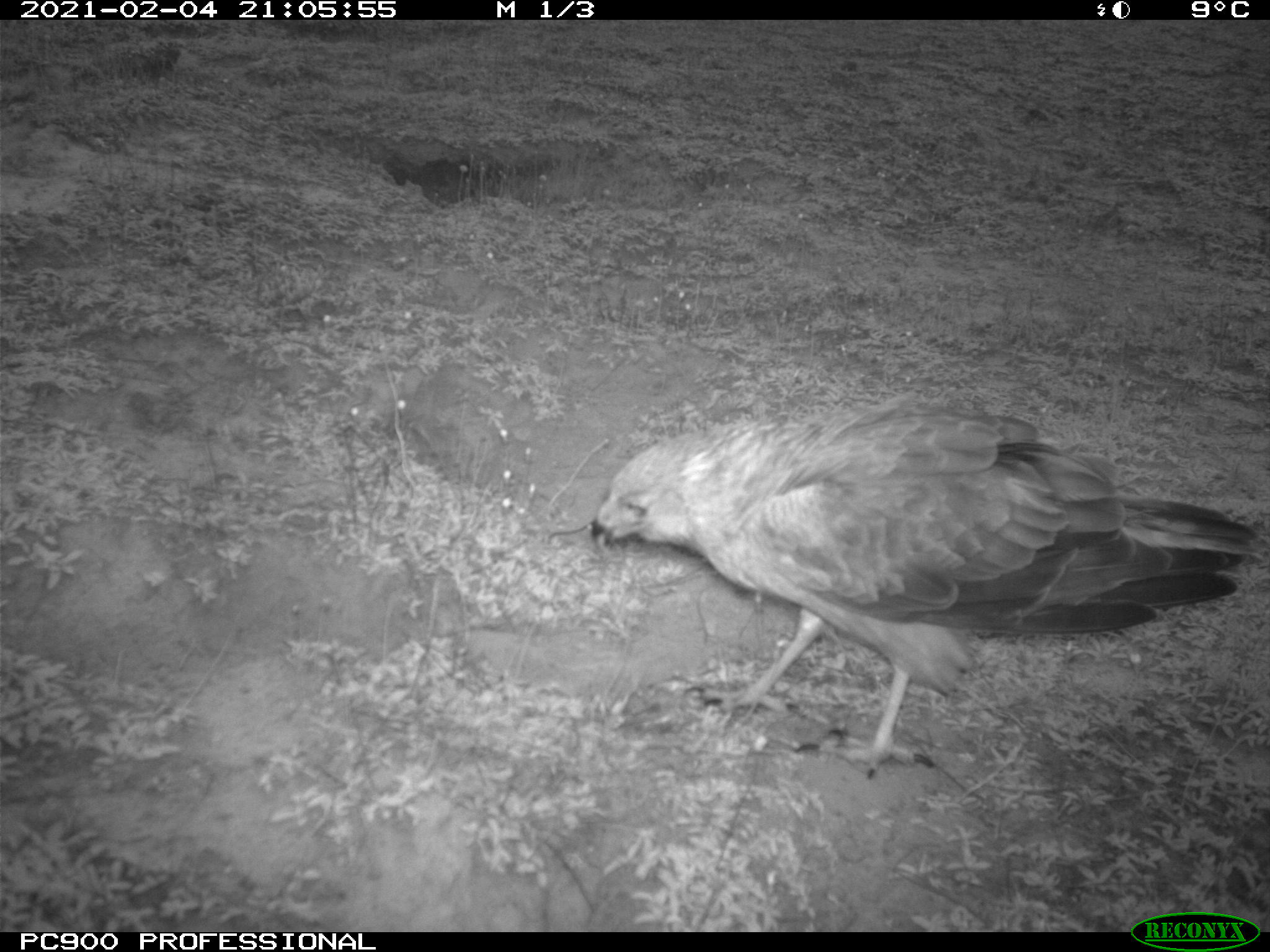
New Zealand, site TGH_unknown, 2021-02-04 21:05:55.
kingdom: Animalia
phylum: Chordata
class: Aves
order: Accipitriformes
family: Accipitridae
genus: Circus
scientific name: Circus approximans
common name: swamp harrier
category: harrier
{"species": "harrier (swamp harrier) (Circus approximans)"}